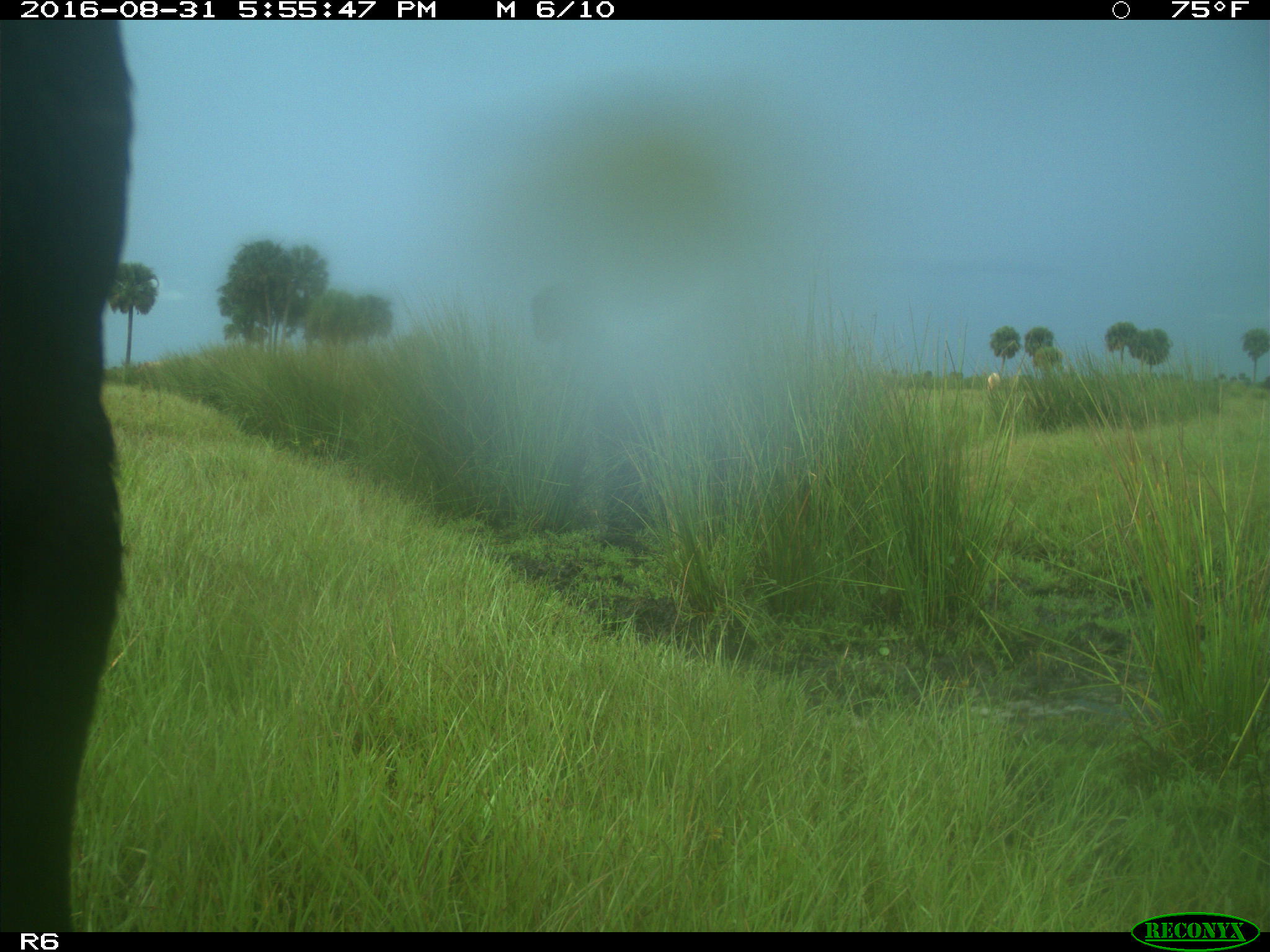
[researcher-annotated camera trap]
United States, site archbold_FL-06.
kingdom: Animalia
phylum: Chordata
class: Mammalia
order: Artiodactyla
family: Bovidae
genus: Bos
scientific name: Bos taurus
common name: domestic cow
Bos taurus (domestic cow).